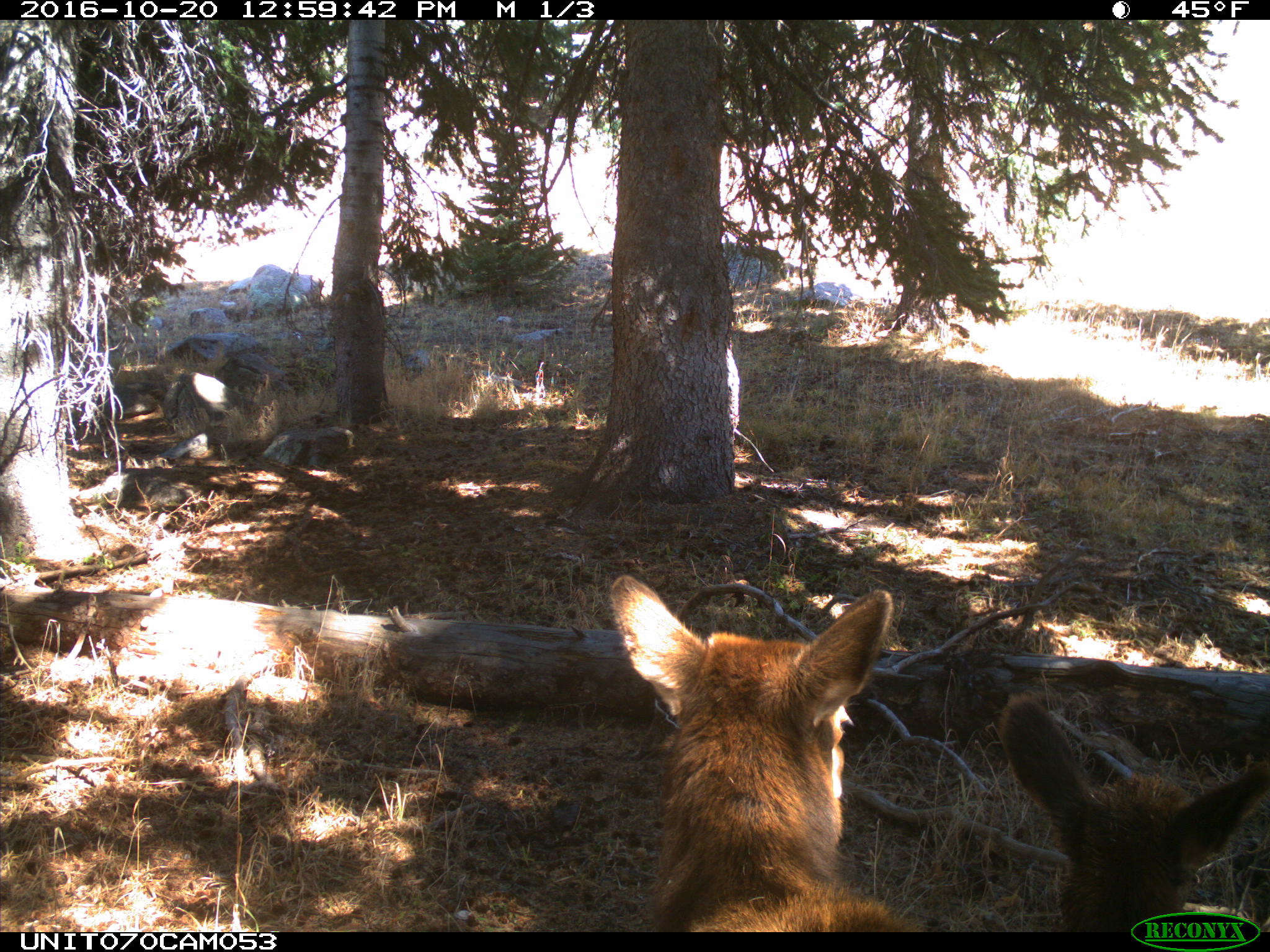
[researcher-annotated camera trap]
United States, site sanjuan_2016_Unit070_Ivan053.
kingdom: Animalia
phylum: Chordata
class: Mammalia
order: Artiodactyla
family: Cervidae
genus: Cervus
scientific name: Cervus elaphus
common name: red deer